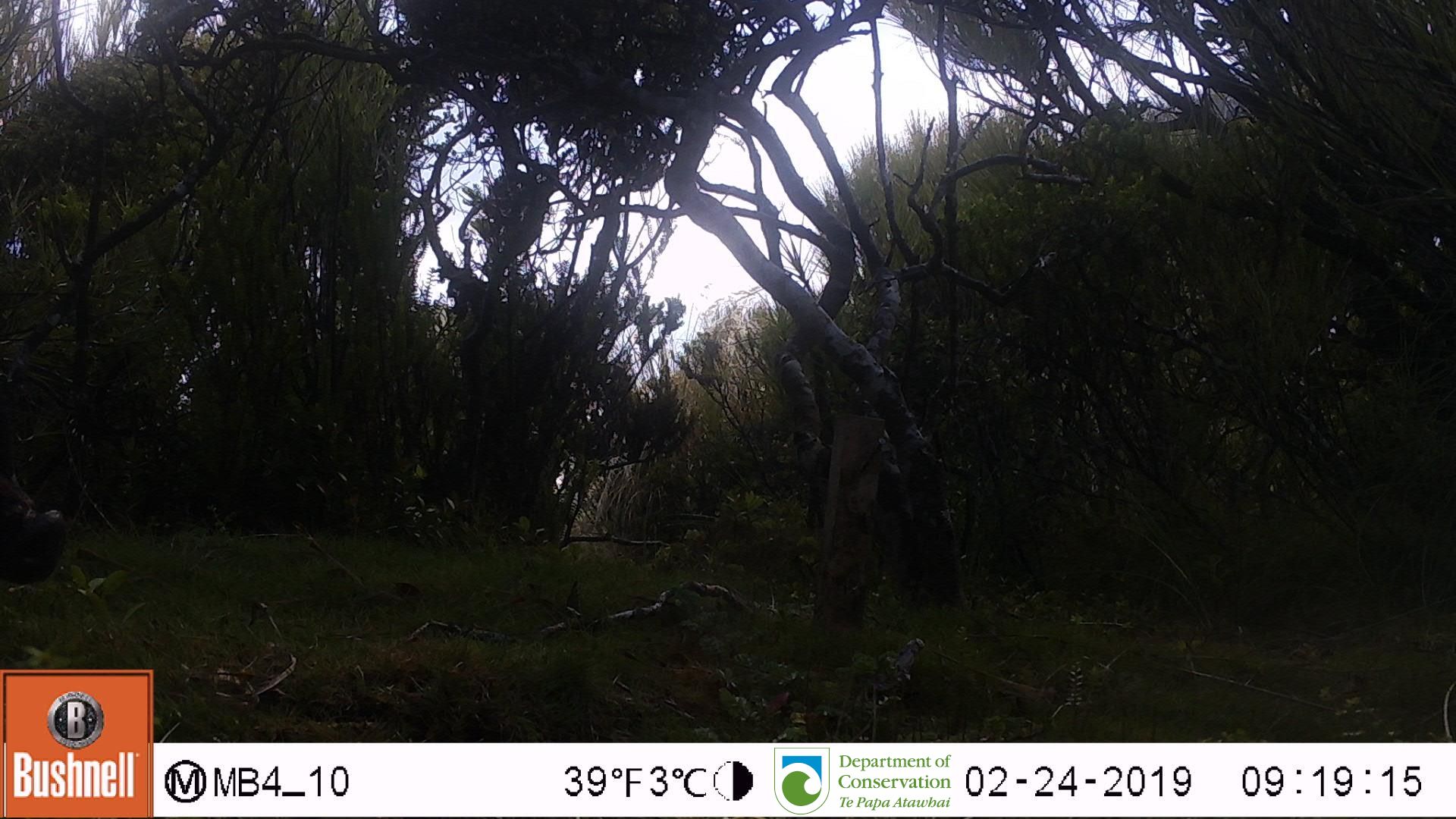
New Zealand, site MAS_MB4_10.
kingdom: Animalia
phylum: Chordata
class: Mammalia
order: Artiodactyla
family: Suidae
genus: Sus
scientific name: Sus scrofa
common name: pig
Pig (Sus scrofa).